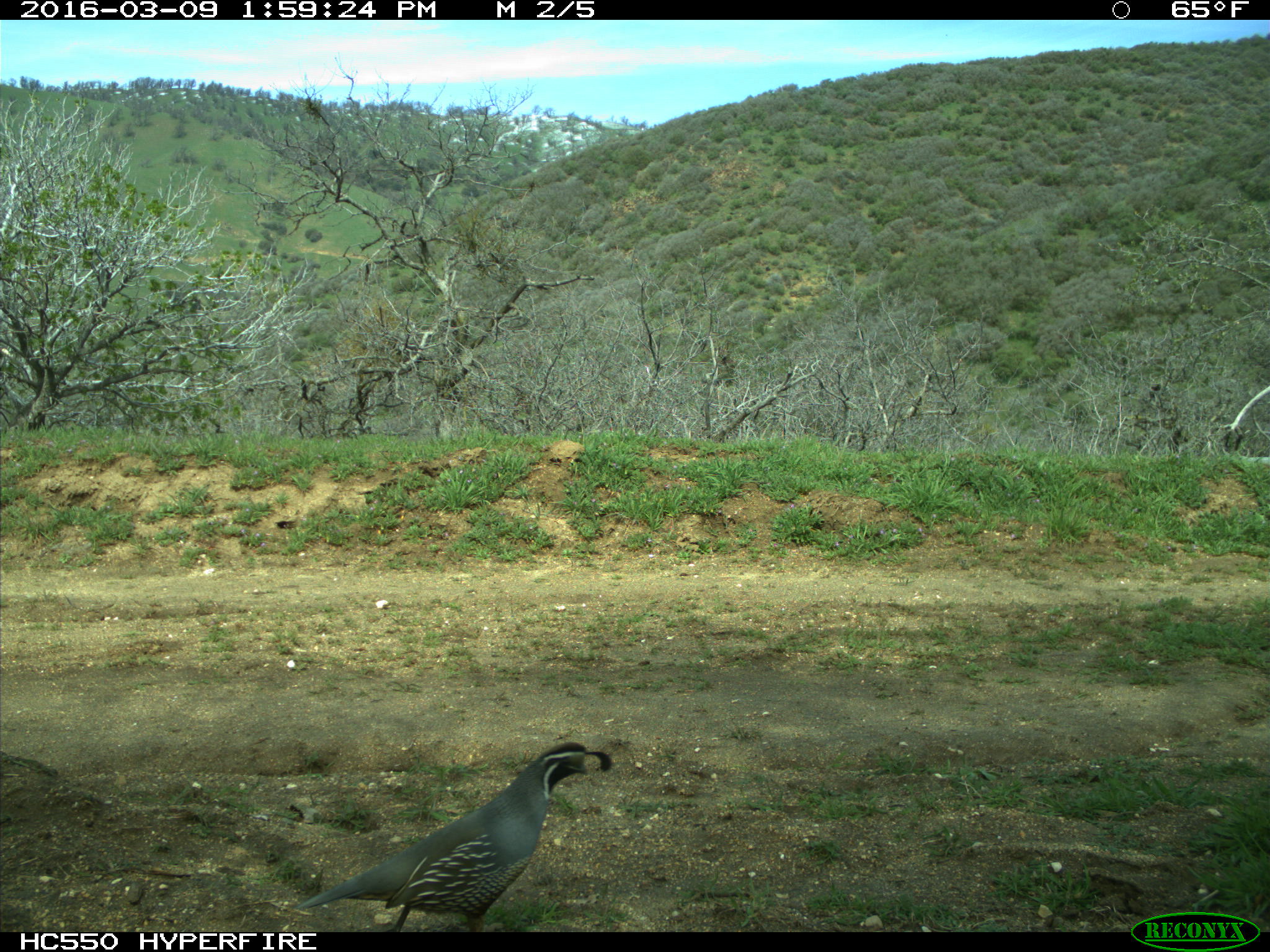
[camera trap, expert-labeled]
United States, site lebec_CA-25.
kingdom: Animalia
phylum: Chordata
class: Aves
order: Galliformes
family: Odontophoridae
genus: Callipepla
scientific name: Callipepla californica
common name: california quail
Callipepla californica (california quail).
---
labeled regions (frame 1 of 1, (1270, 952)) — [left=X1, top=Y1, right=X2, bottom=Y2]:
animal: [left=293, top=740, right=614, bottom=932]